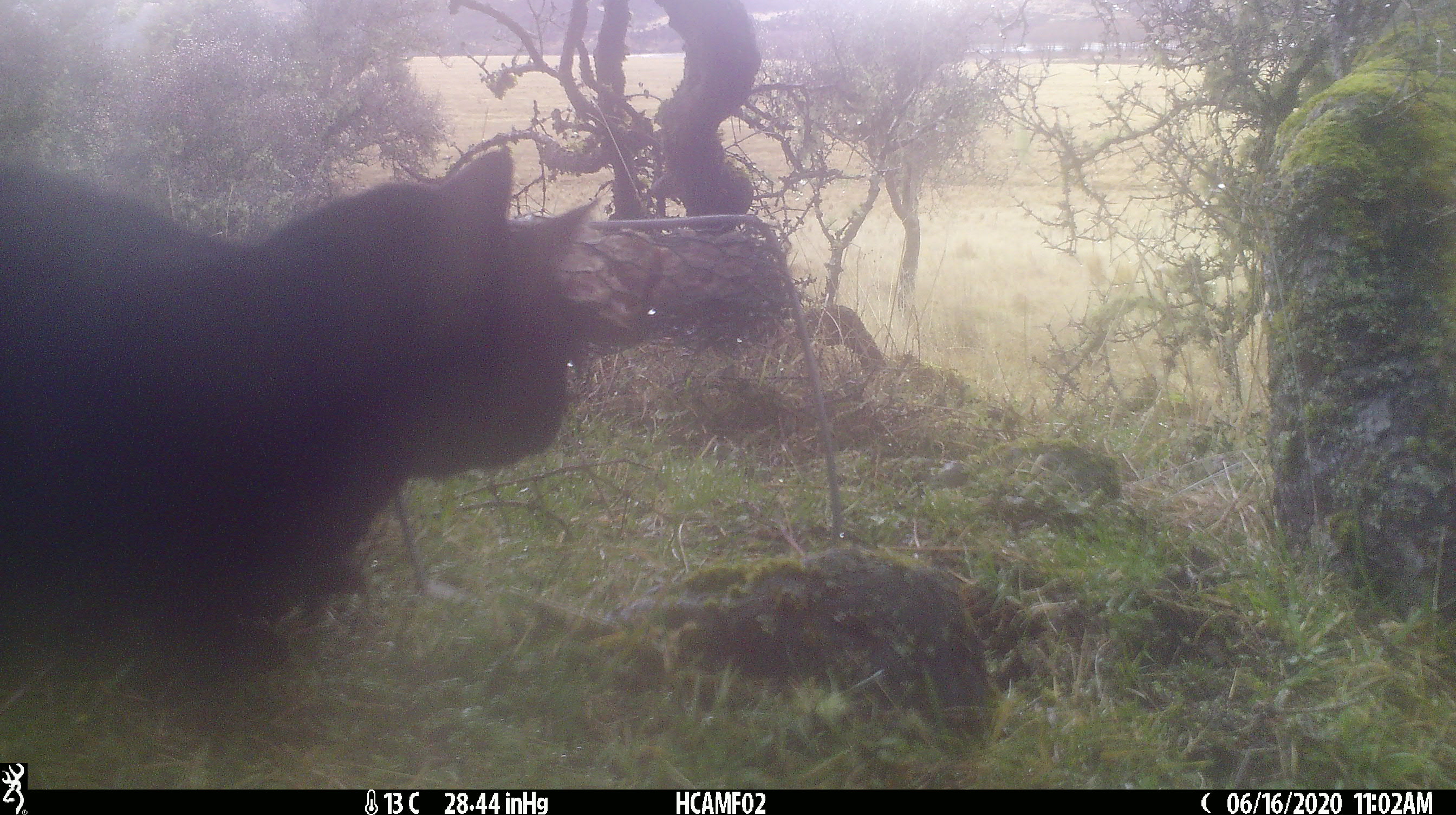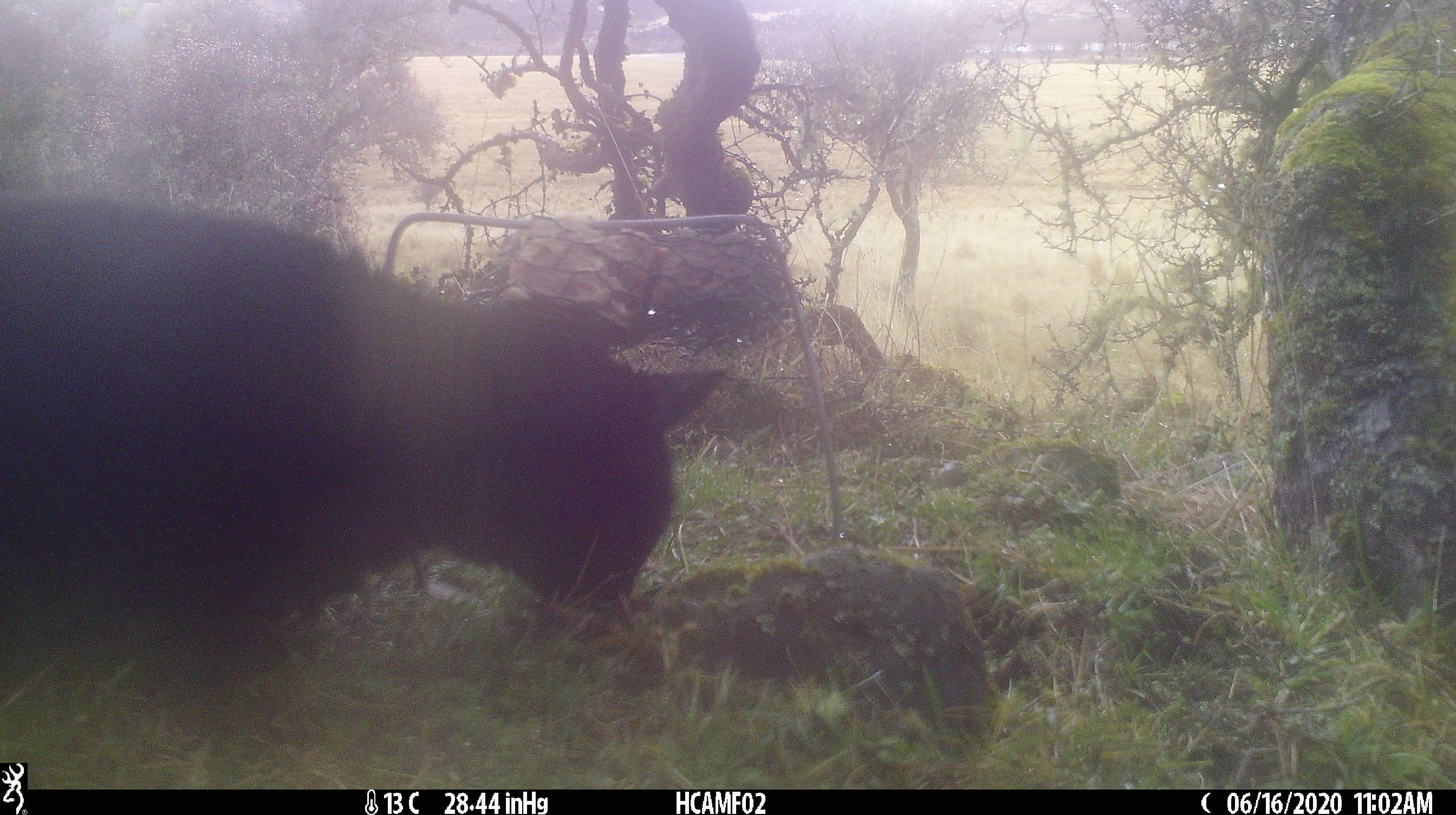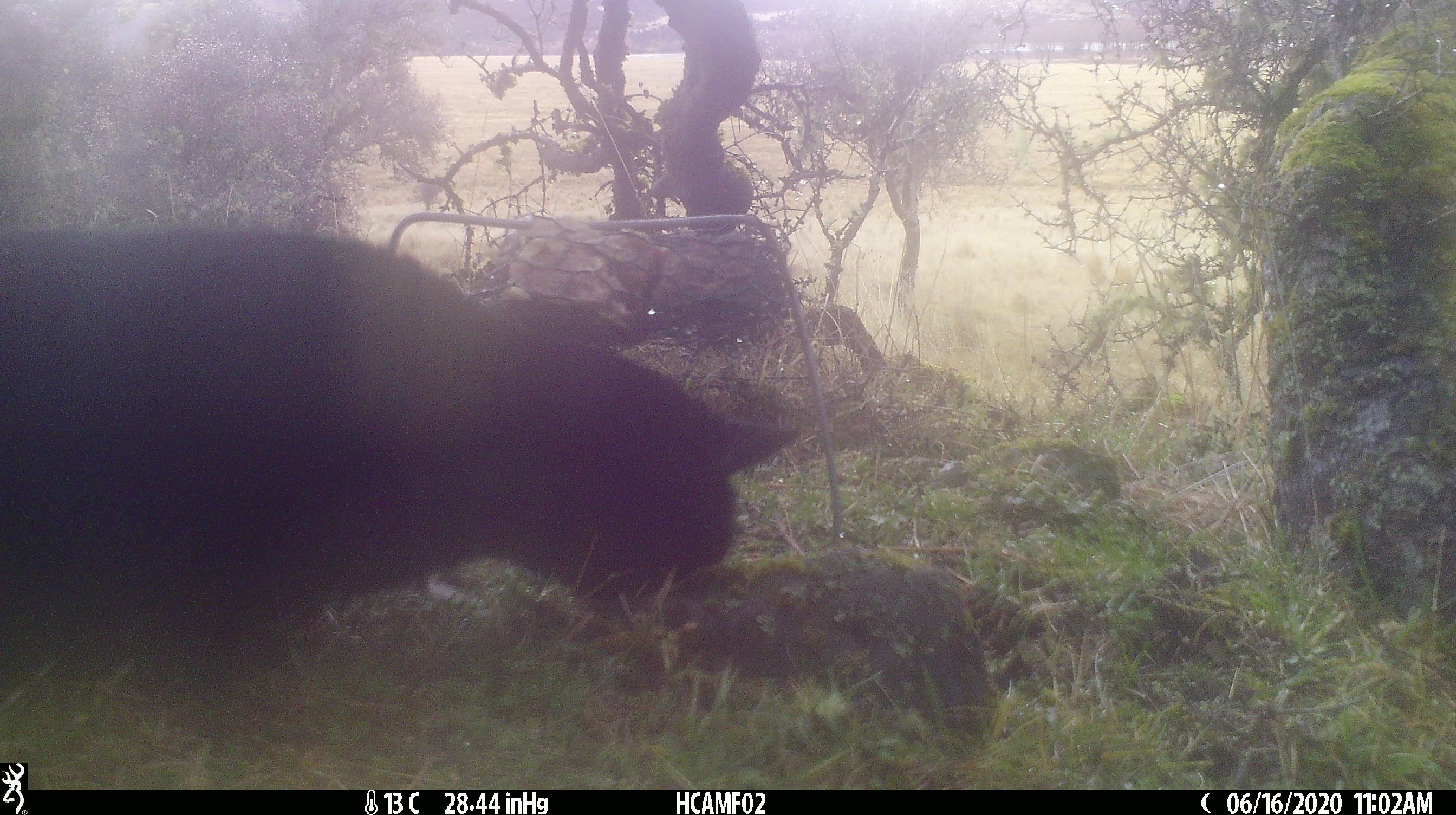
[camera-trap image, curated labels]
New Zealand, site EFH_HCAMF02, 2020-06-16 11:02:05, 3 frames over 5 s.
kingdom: Animalia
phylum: Chordata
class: Mammalia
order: Carnivora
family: Felidae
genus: Felis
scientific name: Felis catus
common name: domestic cat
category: cat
Cat (domestic cat) (Felis catus).